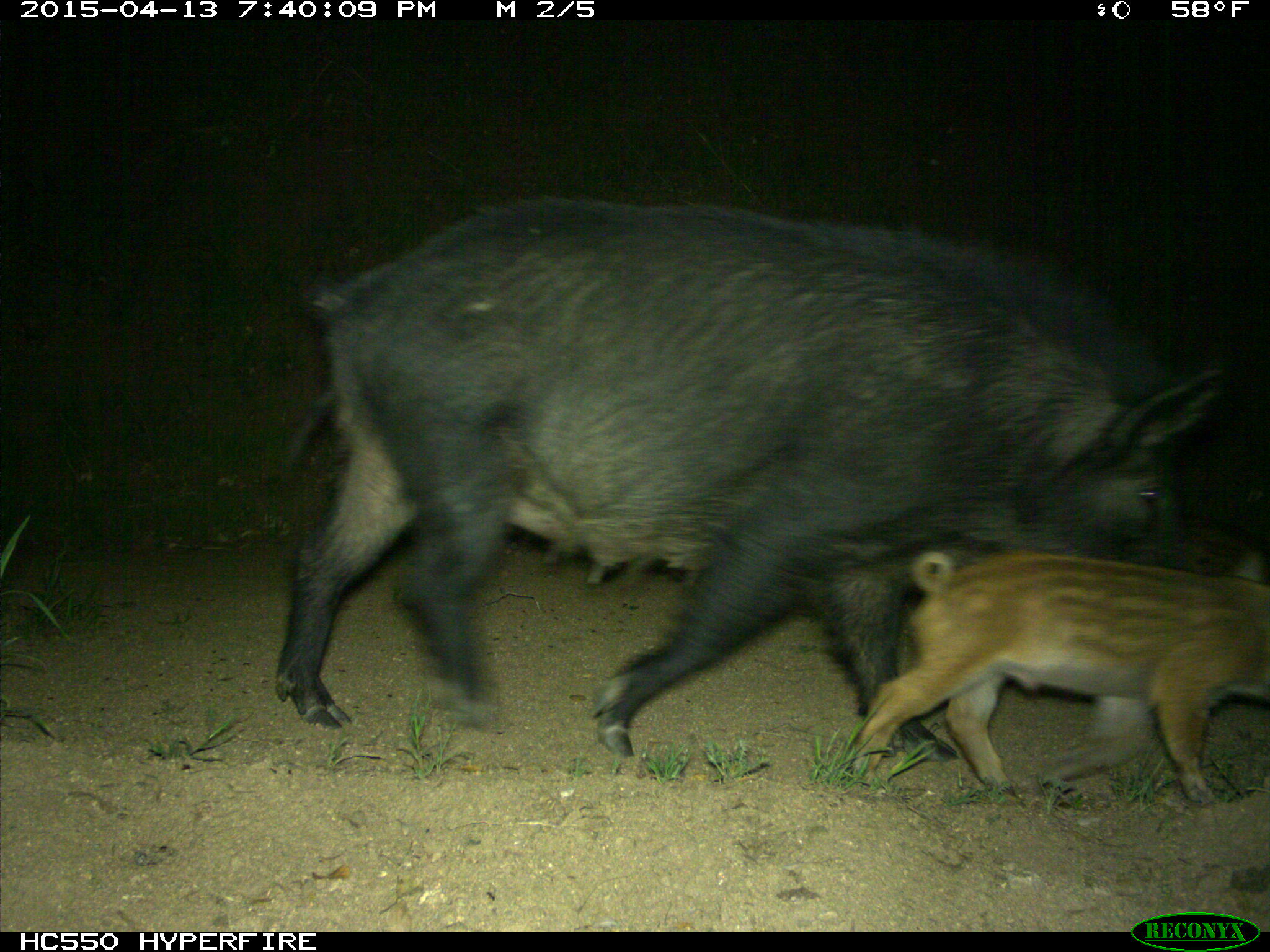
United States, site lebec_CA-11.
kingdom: Animalia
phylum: Chordata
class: Mammalia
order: Artiodactyla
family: Suidae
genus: Sus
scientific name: Sus scrofa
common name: wild boar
Sus scrofa (wild boar).